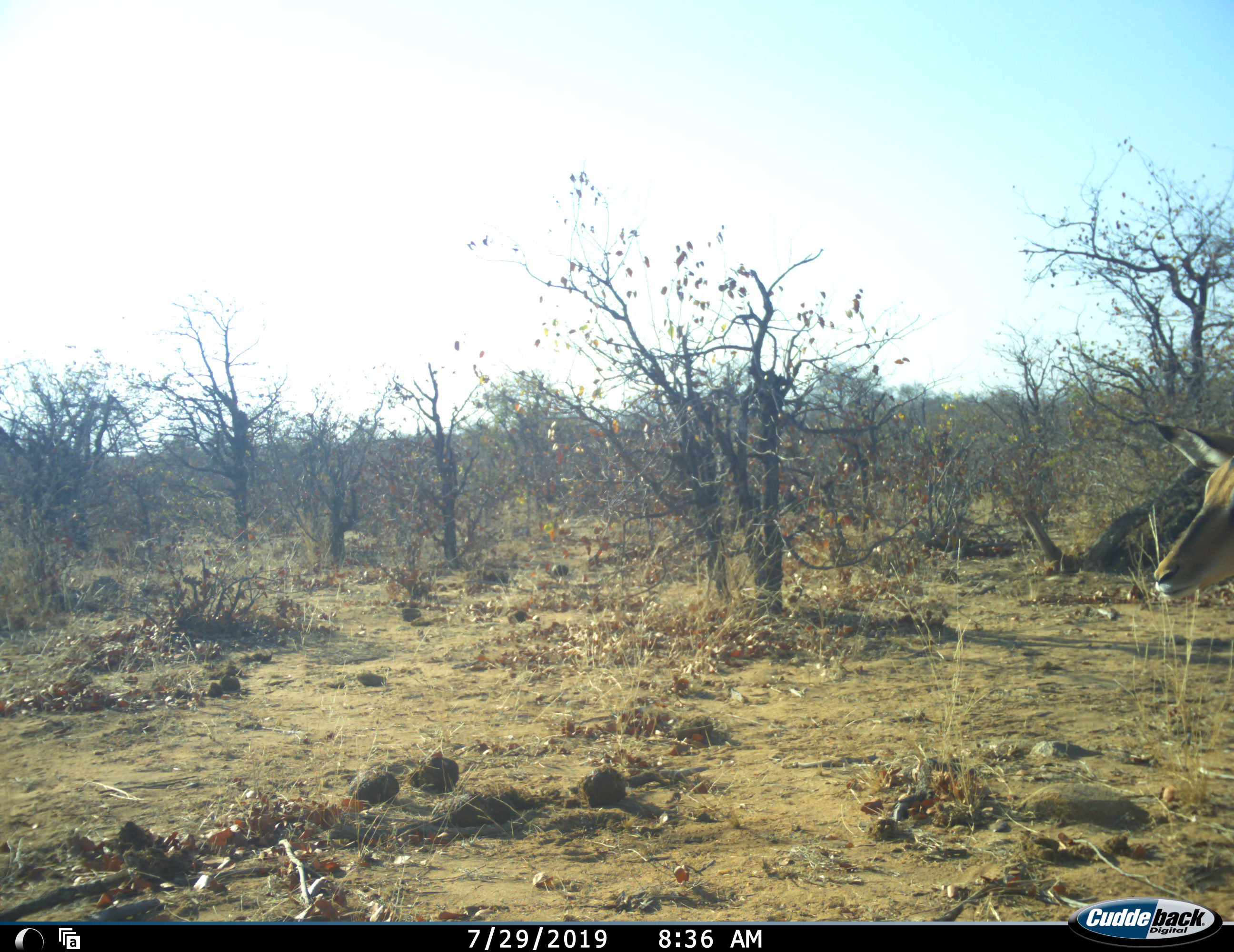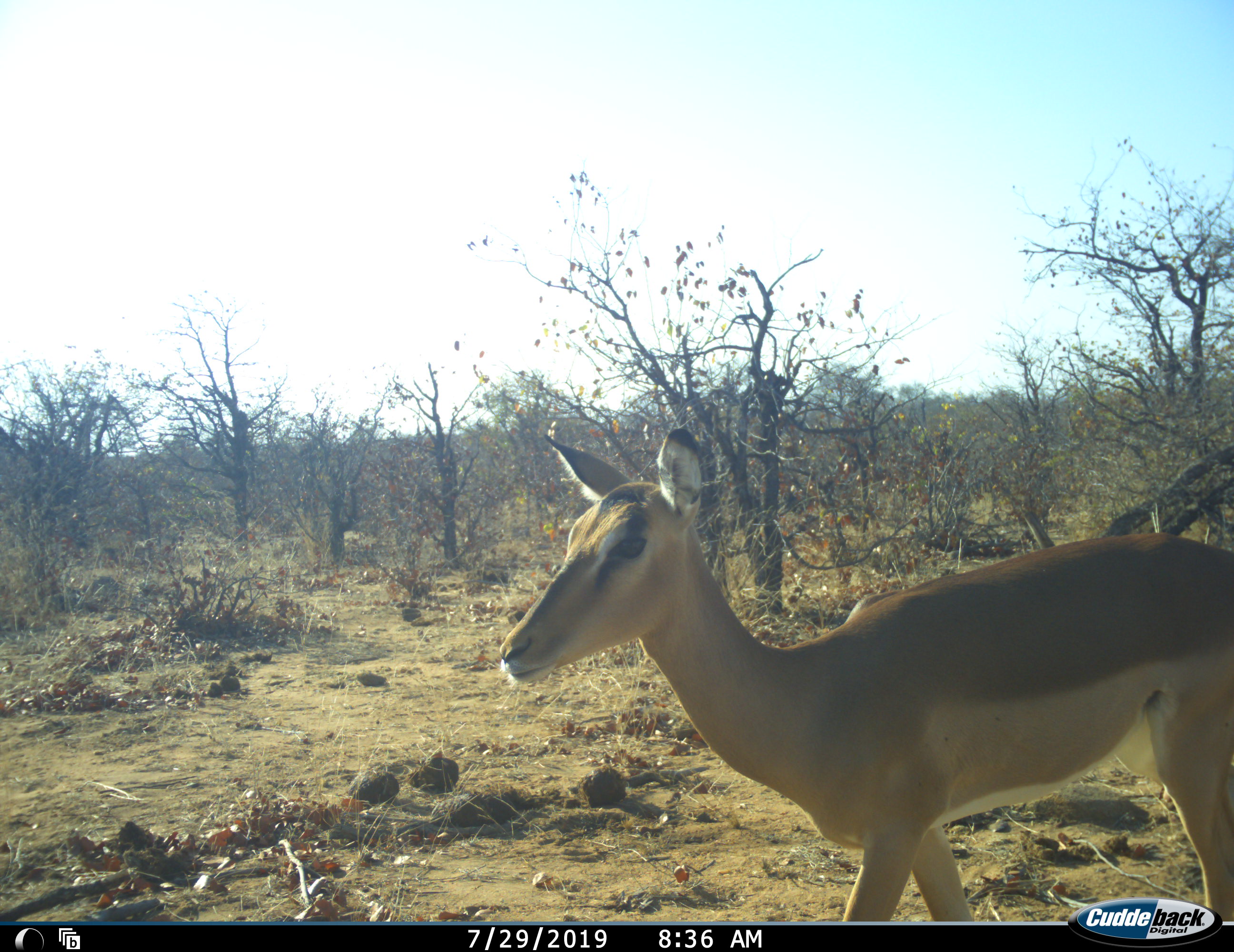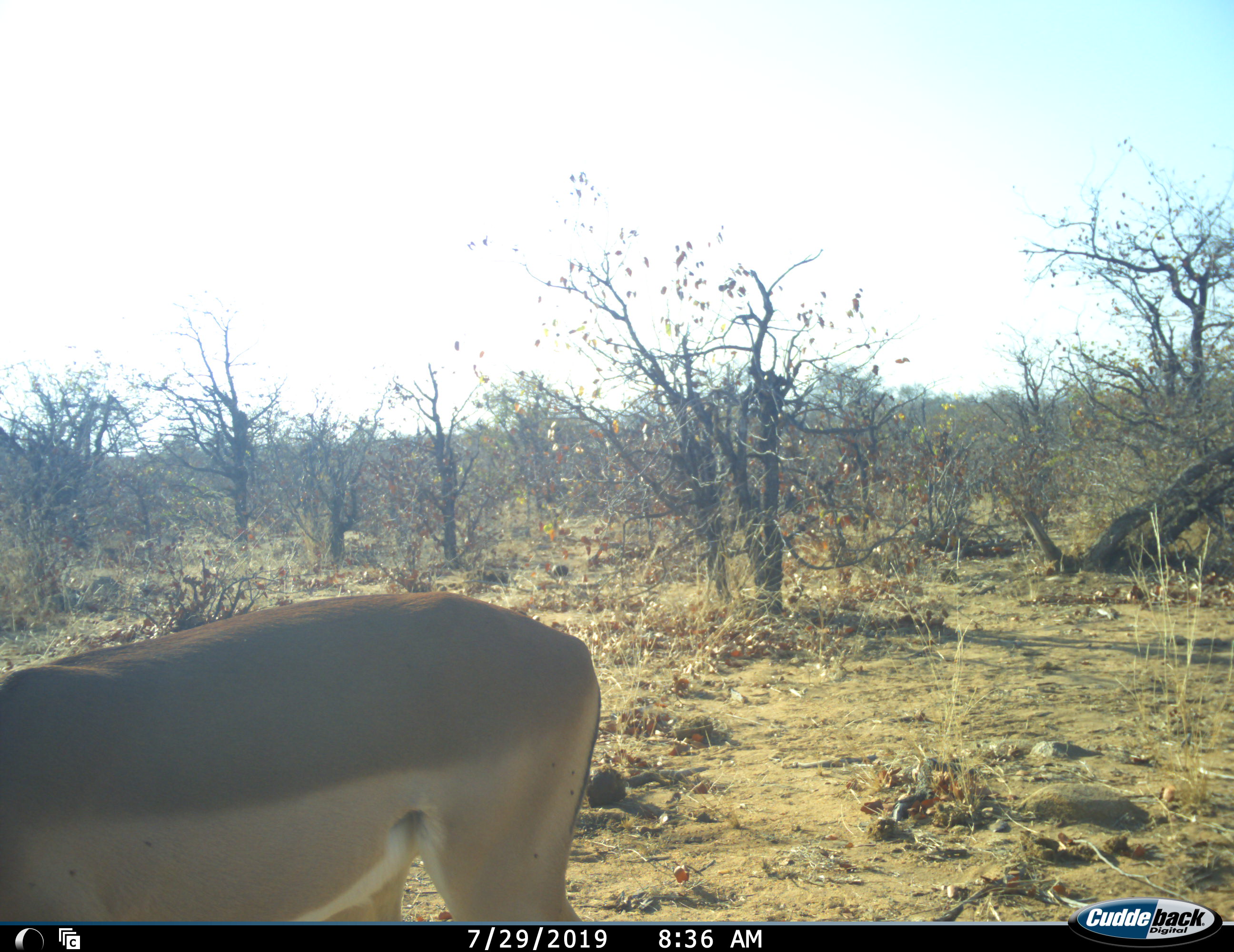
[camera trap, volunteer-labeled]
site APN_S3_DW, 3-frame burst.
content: unidentified animal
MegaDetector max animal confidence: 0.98